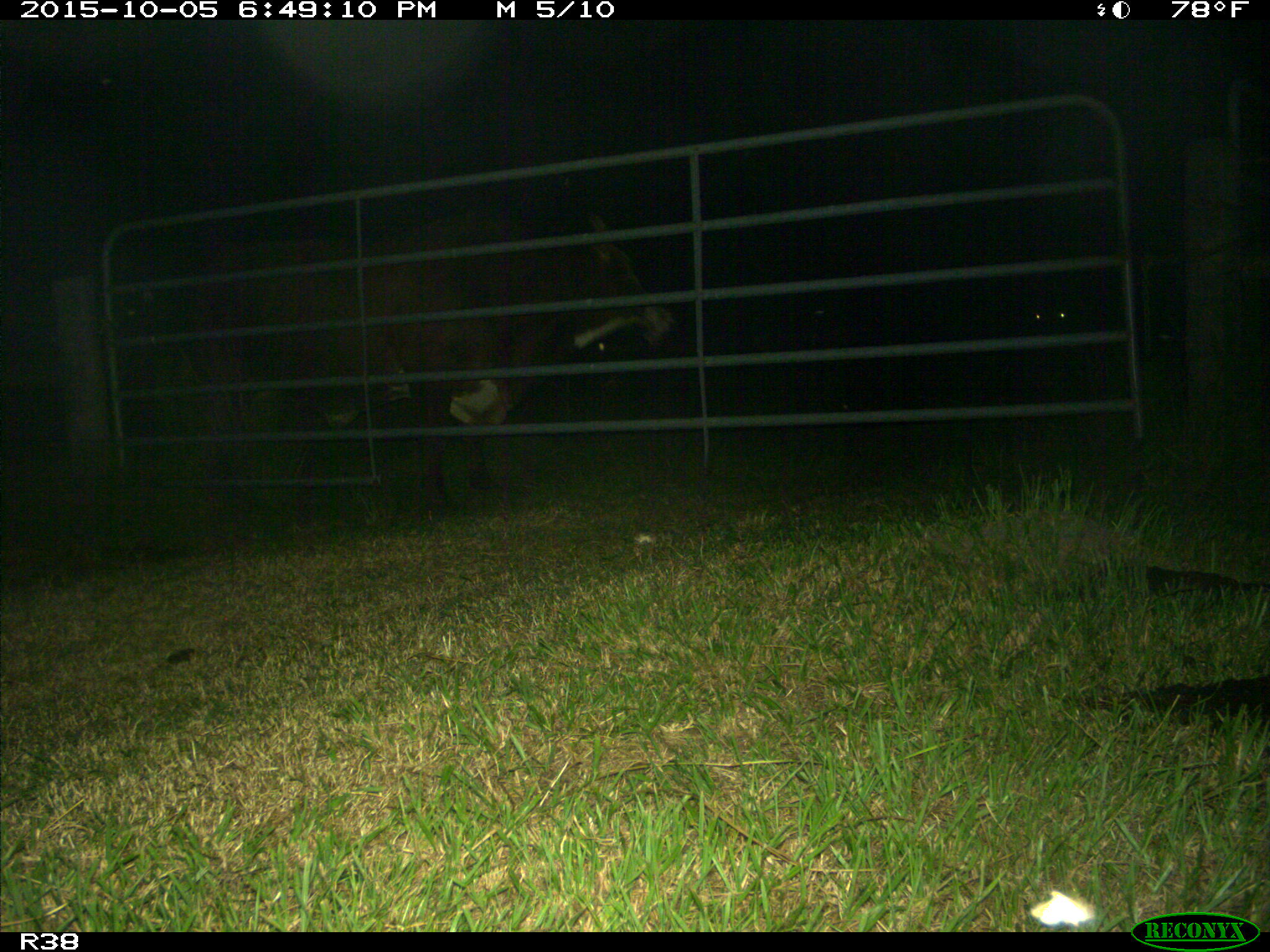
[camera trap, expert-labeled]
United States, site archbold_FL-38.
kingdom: Animalia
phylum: Chordata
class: Mammalia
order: Artiodactyla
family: Bovidae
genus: Bos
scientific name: Bos taurus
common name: domestic cow